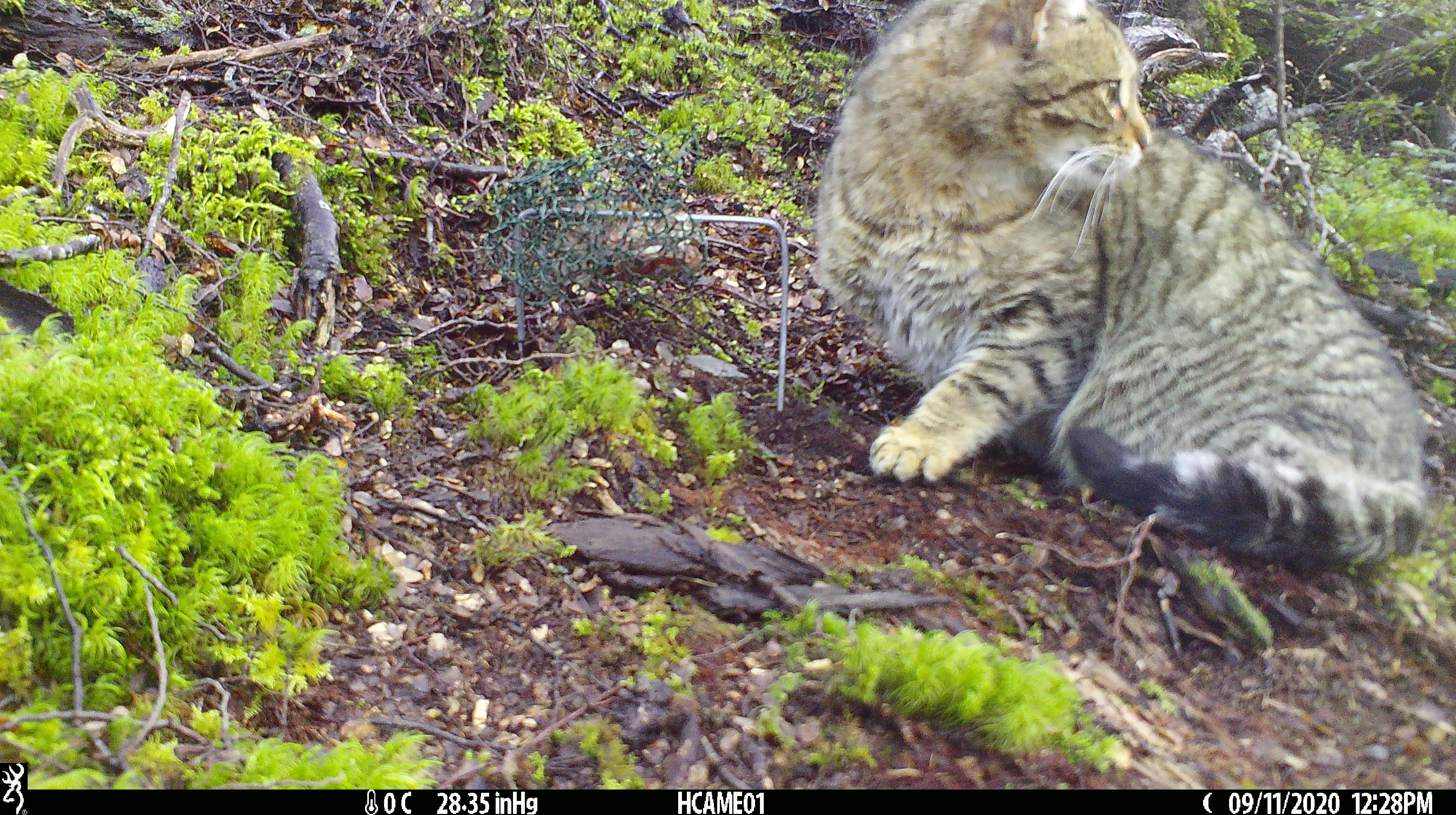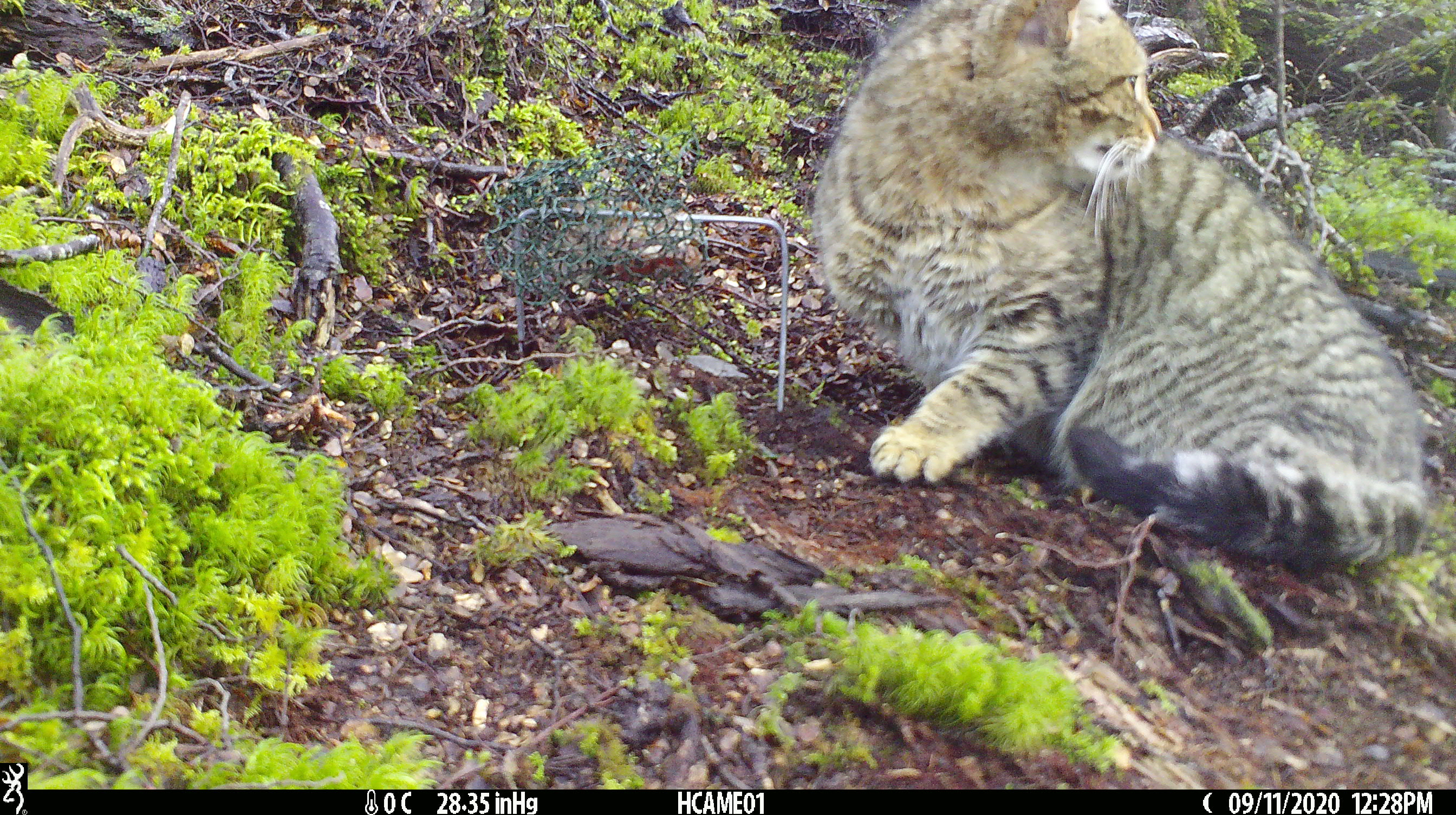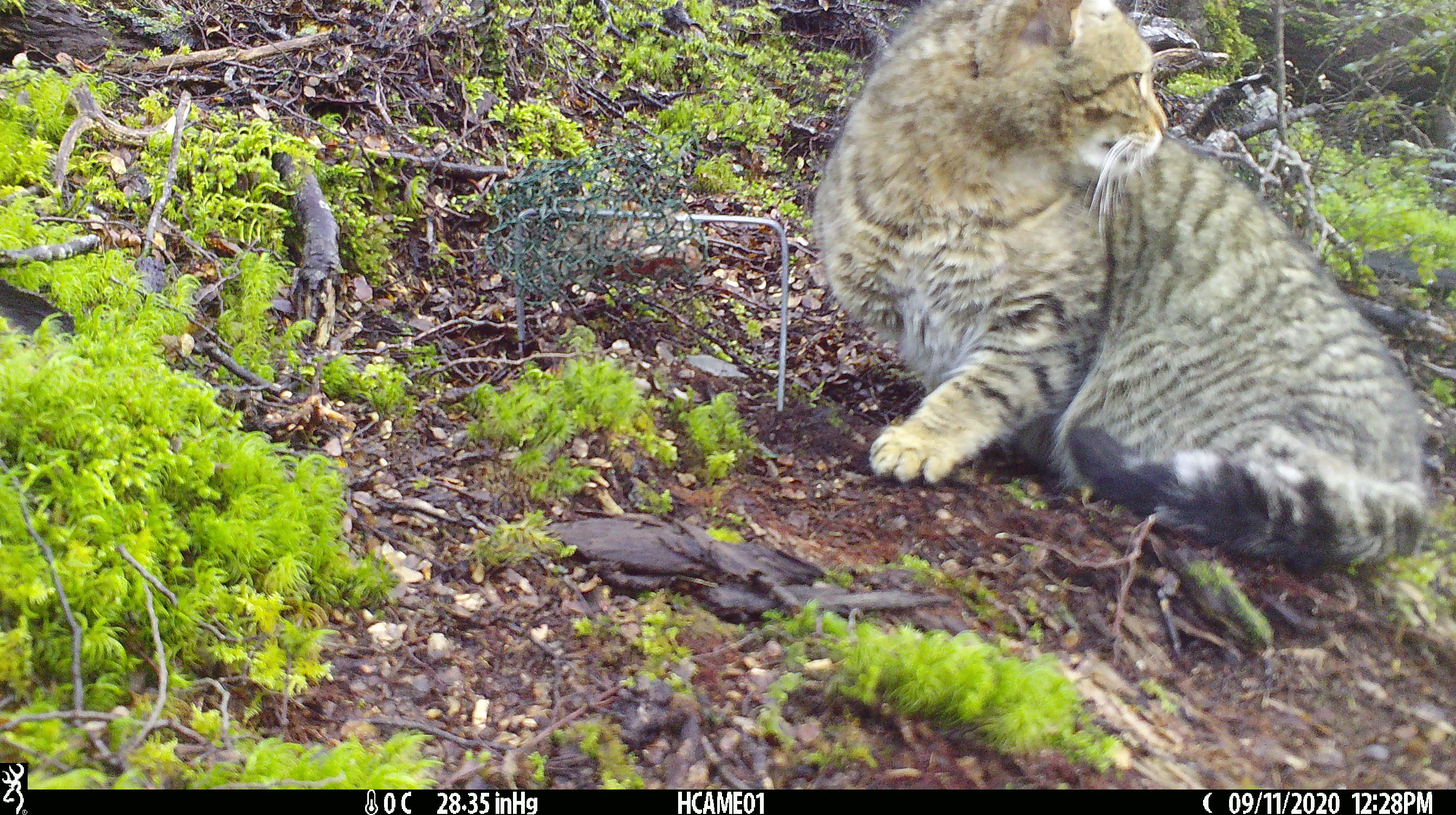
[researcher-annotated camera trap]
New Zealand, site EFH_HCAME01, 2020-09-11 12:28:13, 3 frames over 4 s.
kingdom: Animalia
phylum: Chordata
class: Mammalia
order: Carnivora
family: Felidae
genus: Felis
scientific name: Felis catus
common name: domestic cat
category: cat